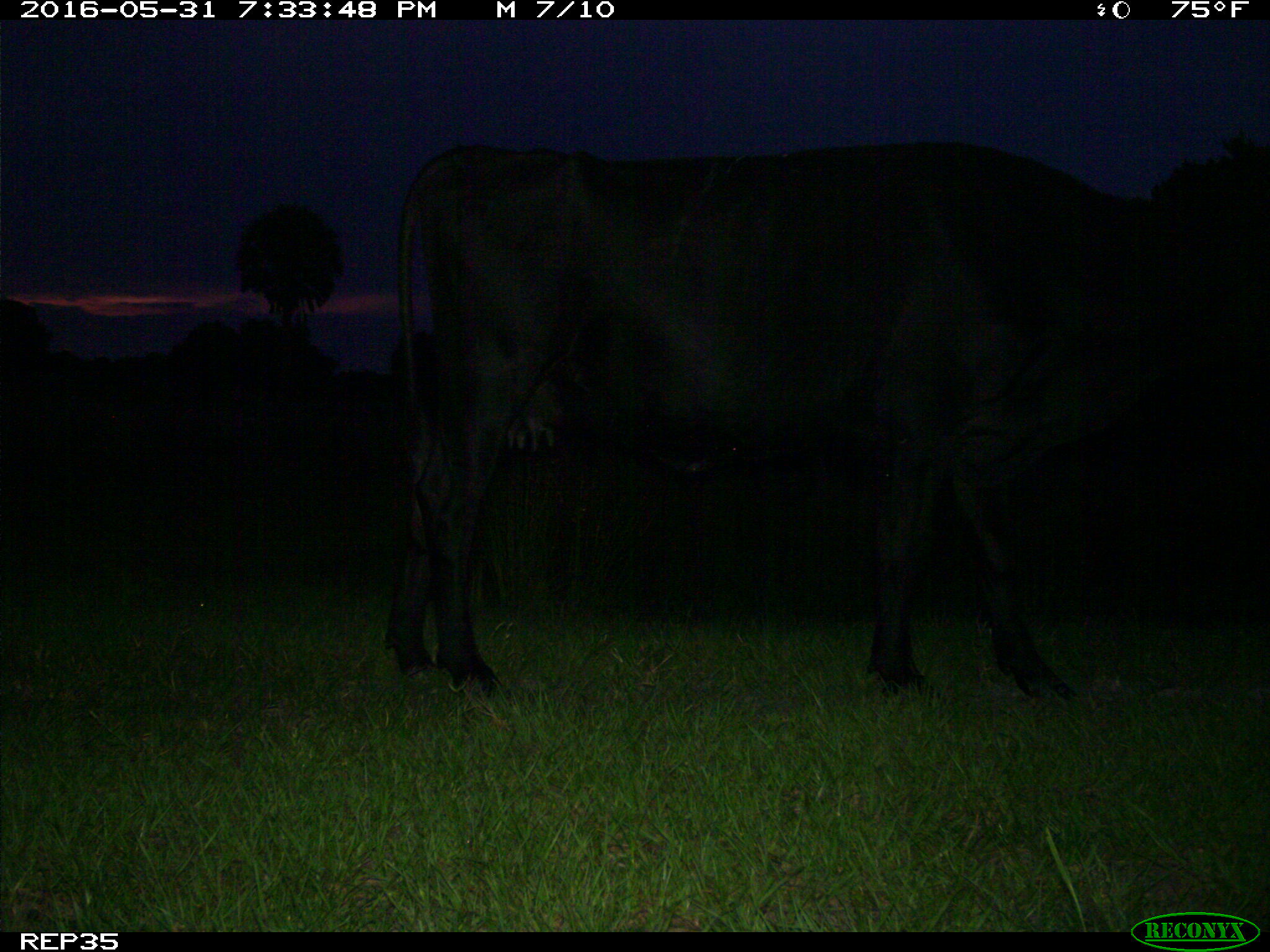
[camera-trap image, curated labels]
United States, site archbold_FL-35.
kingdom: Animalia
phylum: Chordata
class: Mammalia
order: Artiodactyla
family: Bovidae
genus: Bos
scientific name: Bos taurus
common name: domestic cow